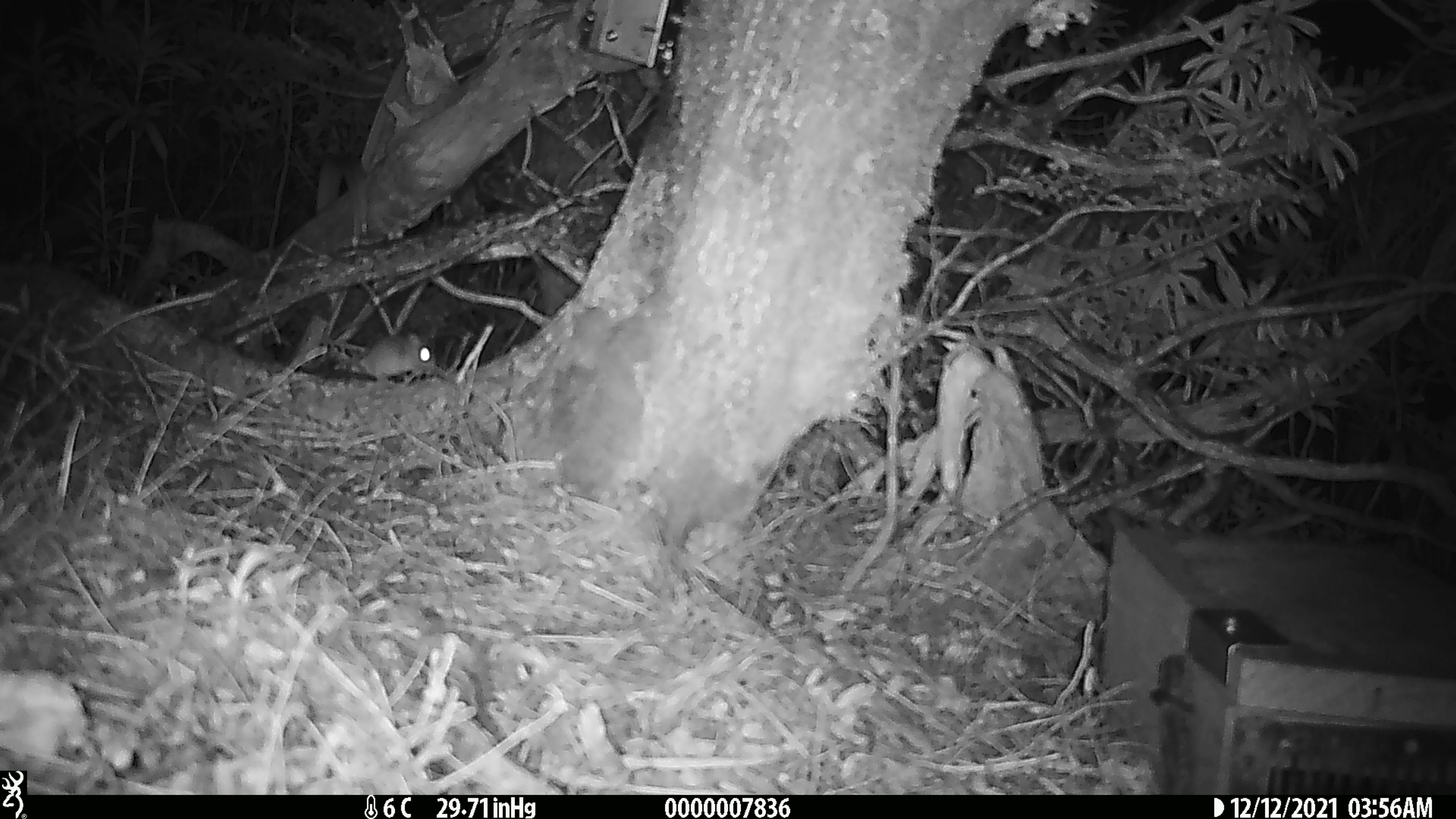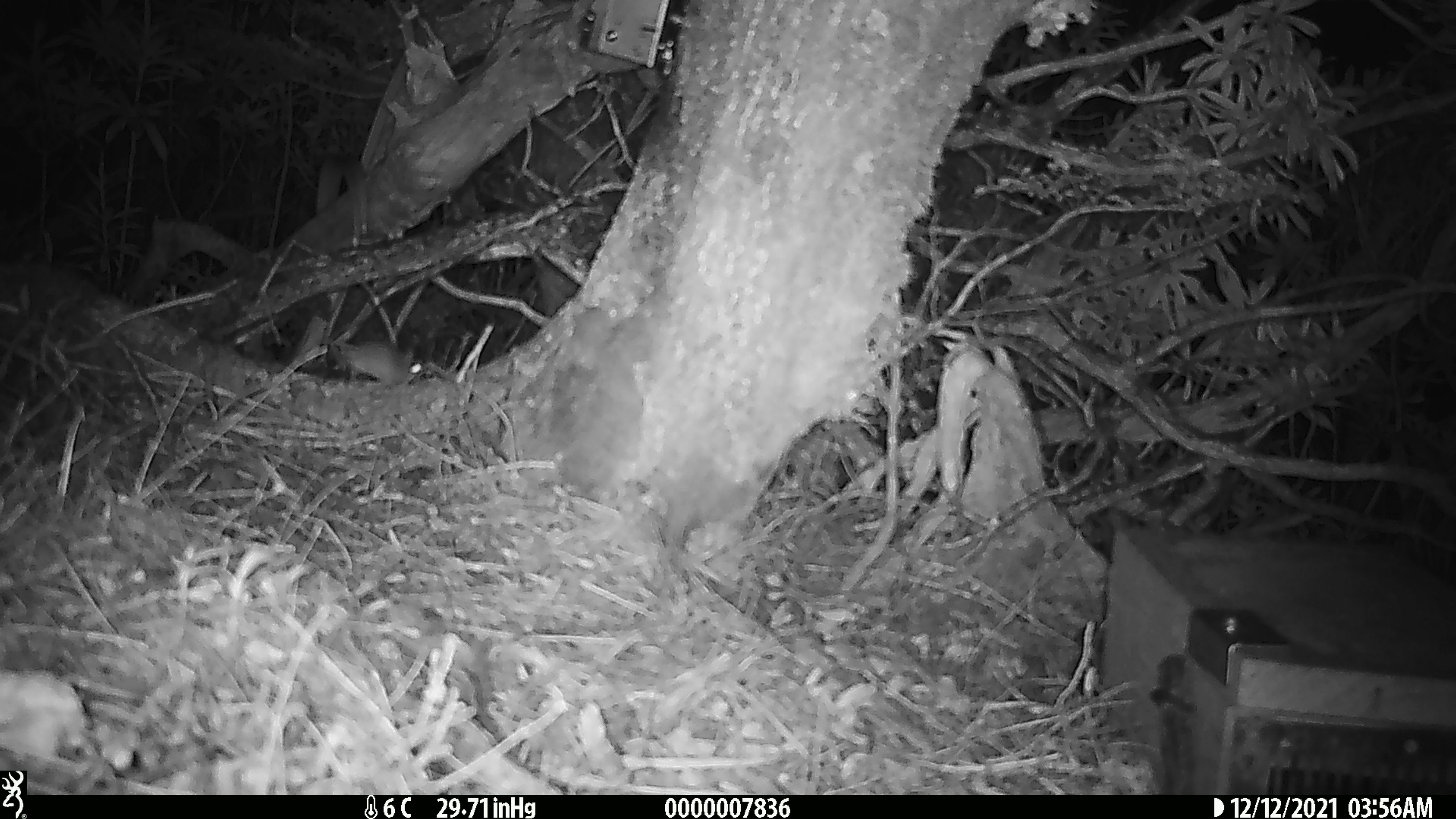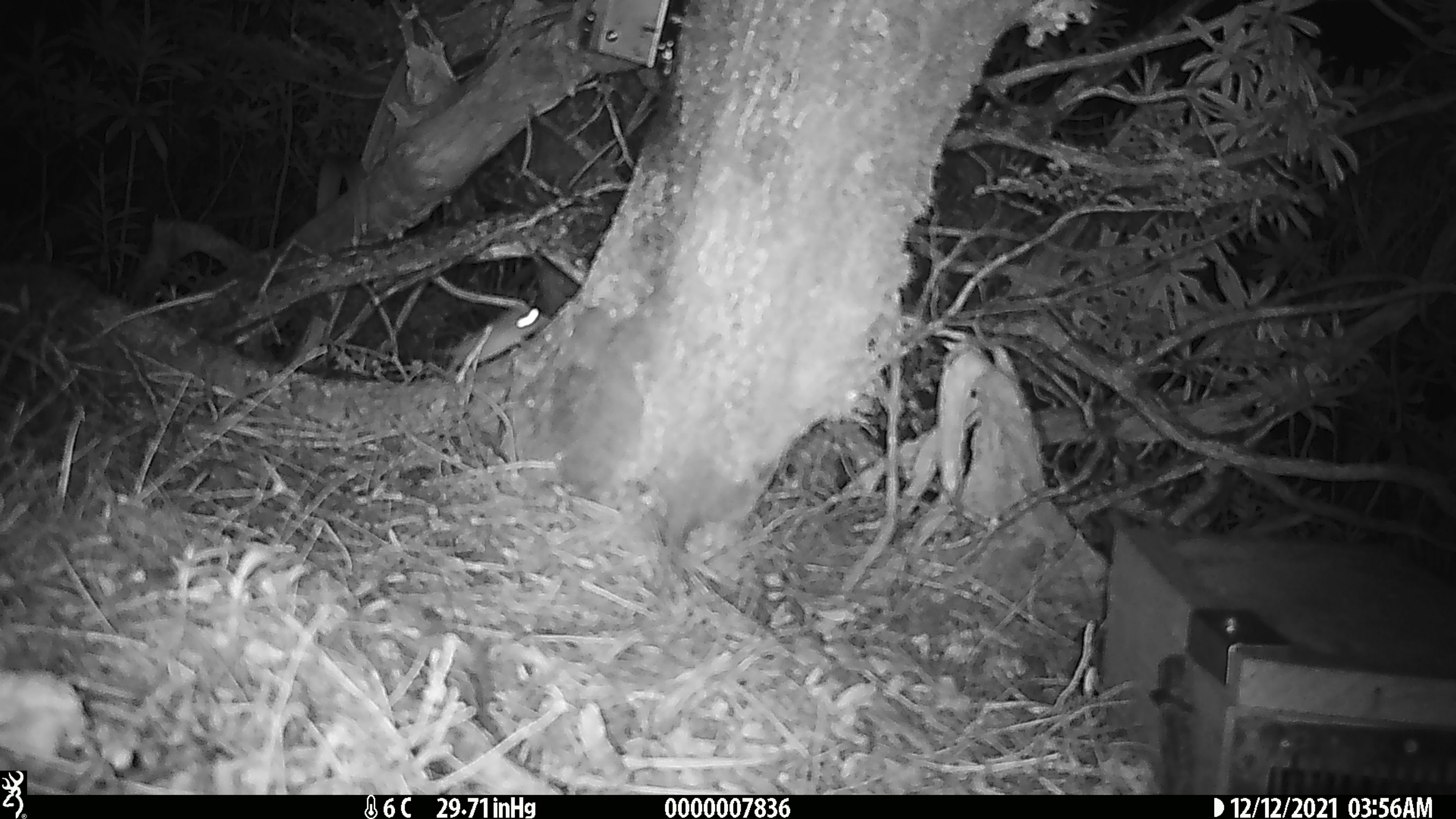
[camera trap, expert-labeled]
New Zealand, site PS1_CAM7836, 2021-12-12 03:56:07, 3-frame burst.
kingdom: Animalia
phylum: Chordata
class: Mammalia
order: Rodentia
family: Muridae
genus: Mus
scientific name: Mus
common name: mouse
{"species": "mouse (Mus)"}